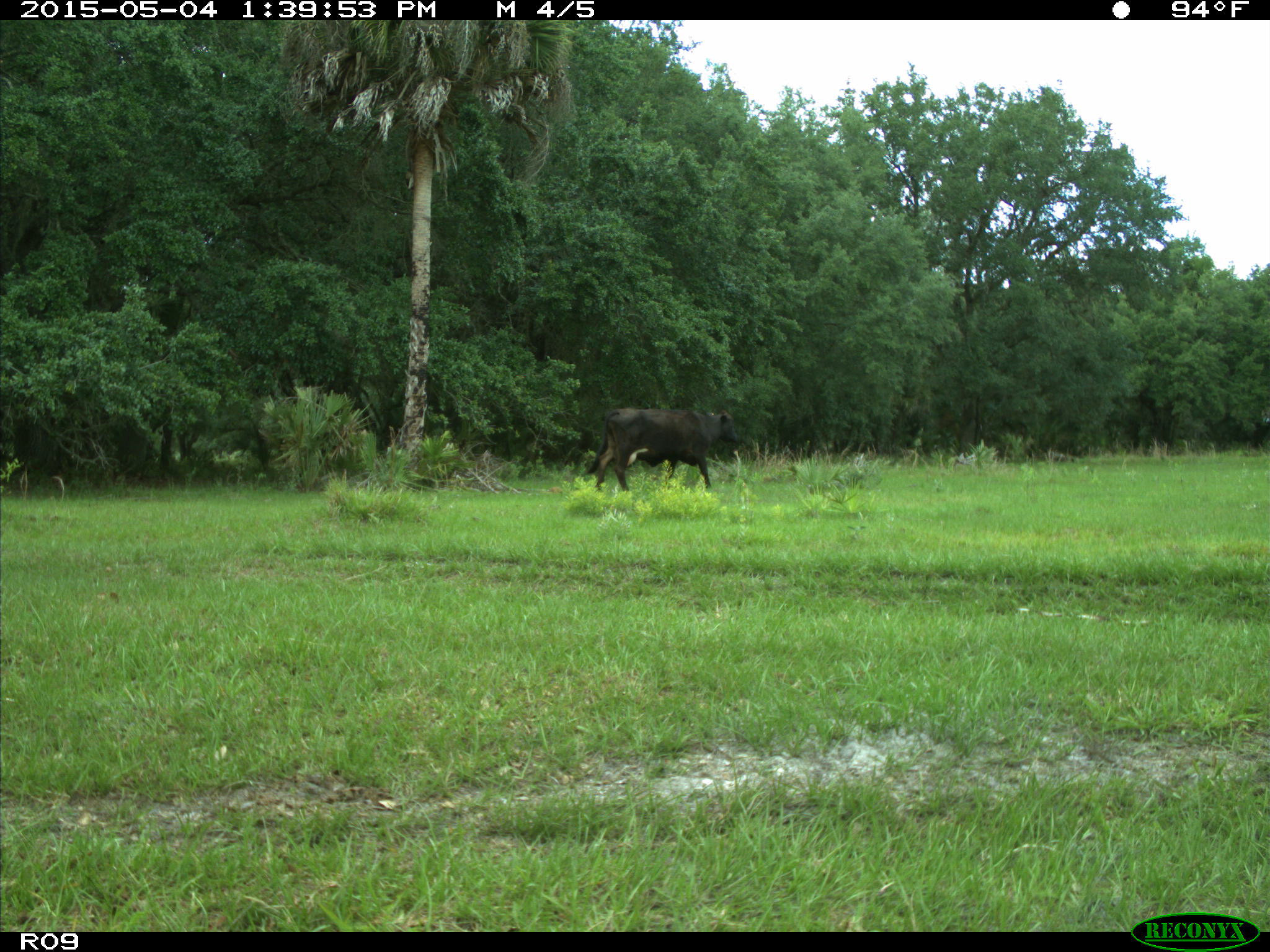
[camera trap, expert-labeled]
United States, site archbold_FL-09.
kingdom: Animalia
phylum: Chordata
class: Mammalia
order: Artiodactyla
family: Bovidae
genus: Bos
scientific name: Bos taurus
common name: domestic cow